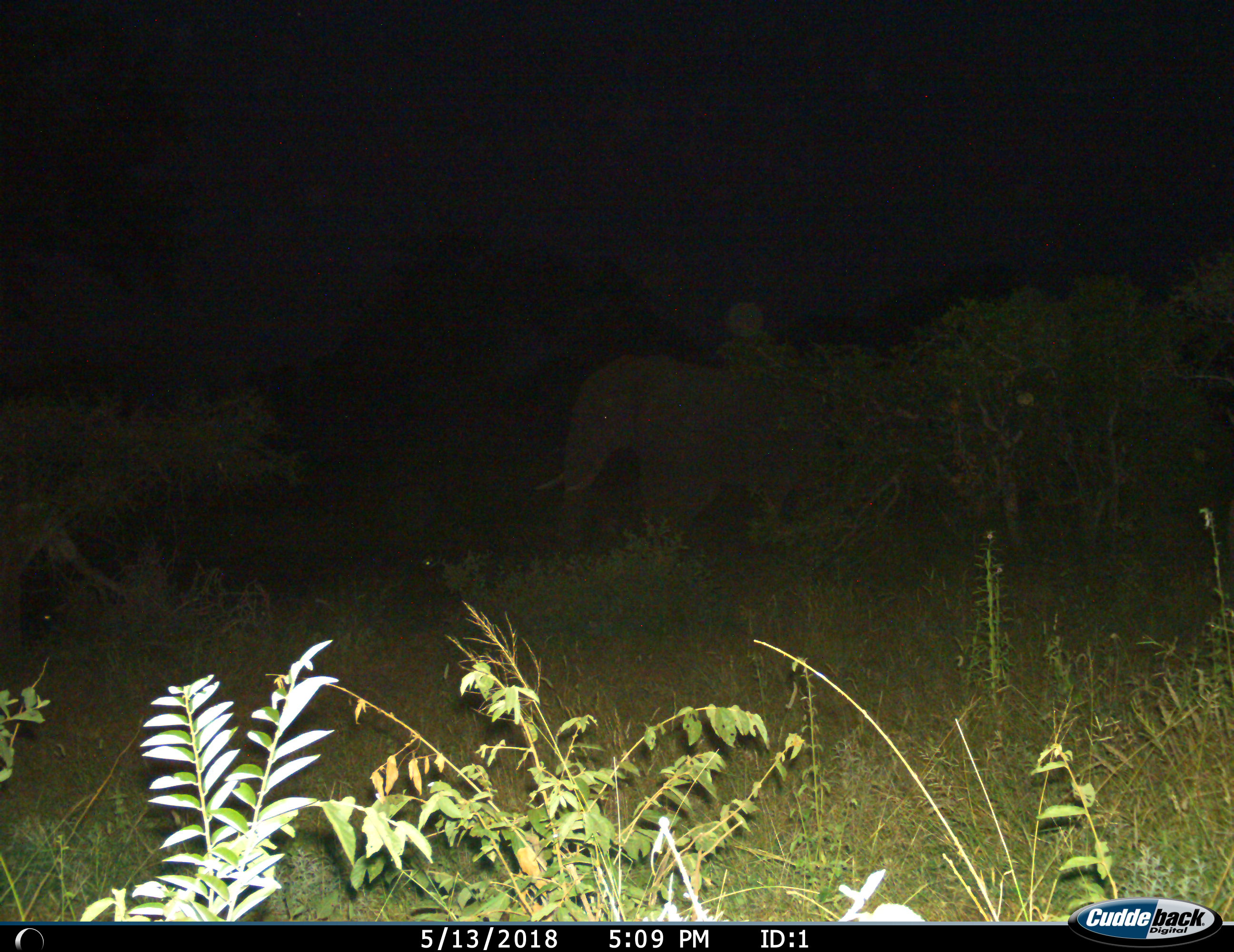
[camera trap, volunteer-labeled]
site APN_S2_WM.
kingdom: Animalia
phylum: Chordata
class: Mammalia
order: Proboscidea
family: Elephantidae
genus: Loxodonta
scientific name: Loxodonta africana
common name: african bush elephant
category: elephant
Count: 1.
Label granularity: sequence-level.